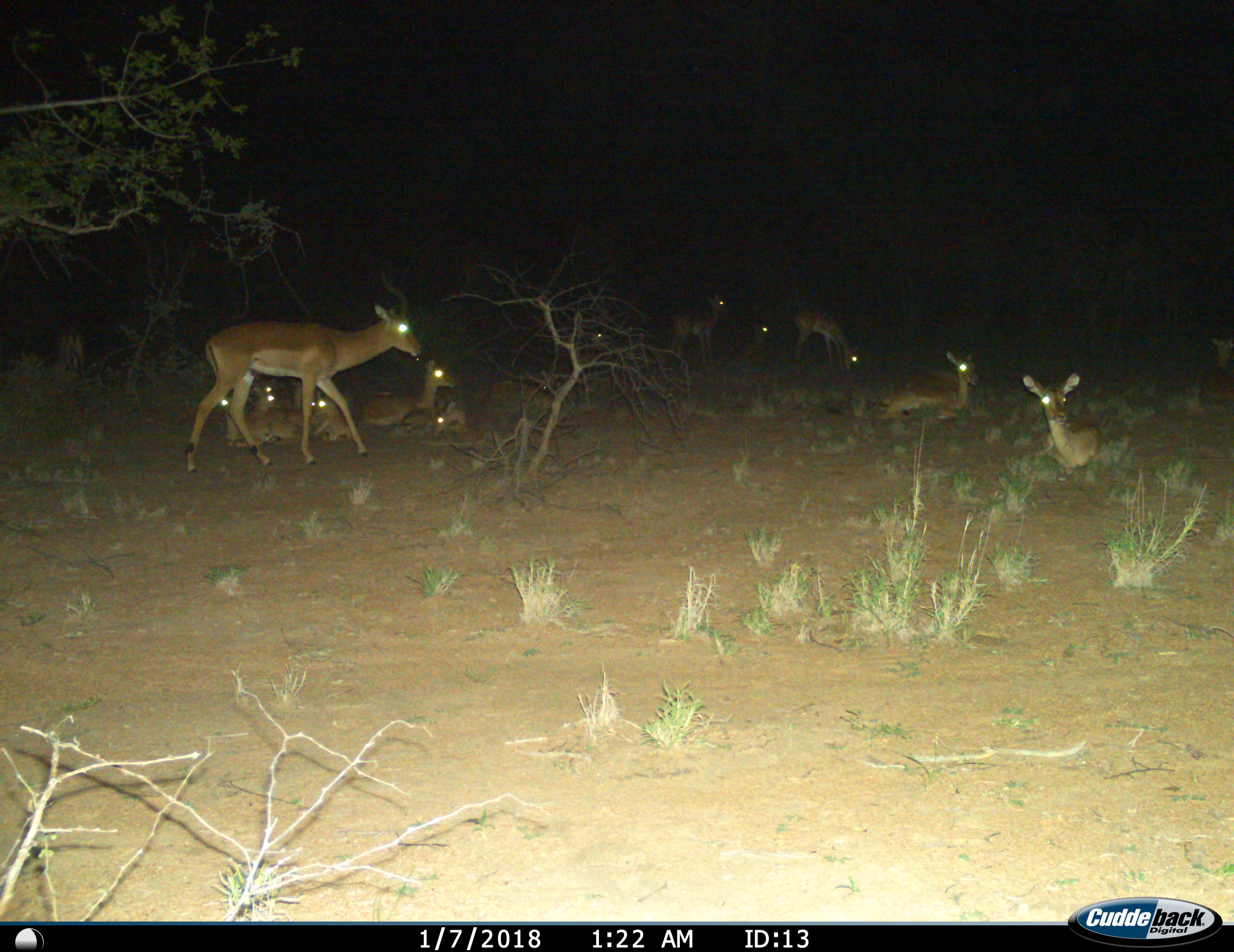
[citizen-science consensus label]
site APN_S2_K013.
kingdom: Animalia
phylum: Chordata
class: Mammalia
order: Artiodactyla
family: Bovidae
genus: Aepyceros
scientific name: Aepyceros melampus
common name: impala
Impala (Aepyceros melampus), count 11-50. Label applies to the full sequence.